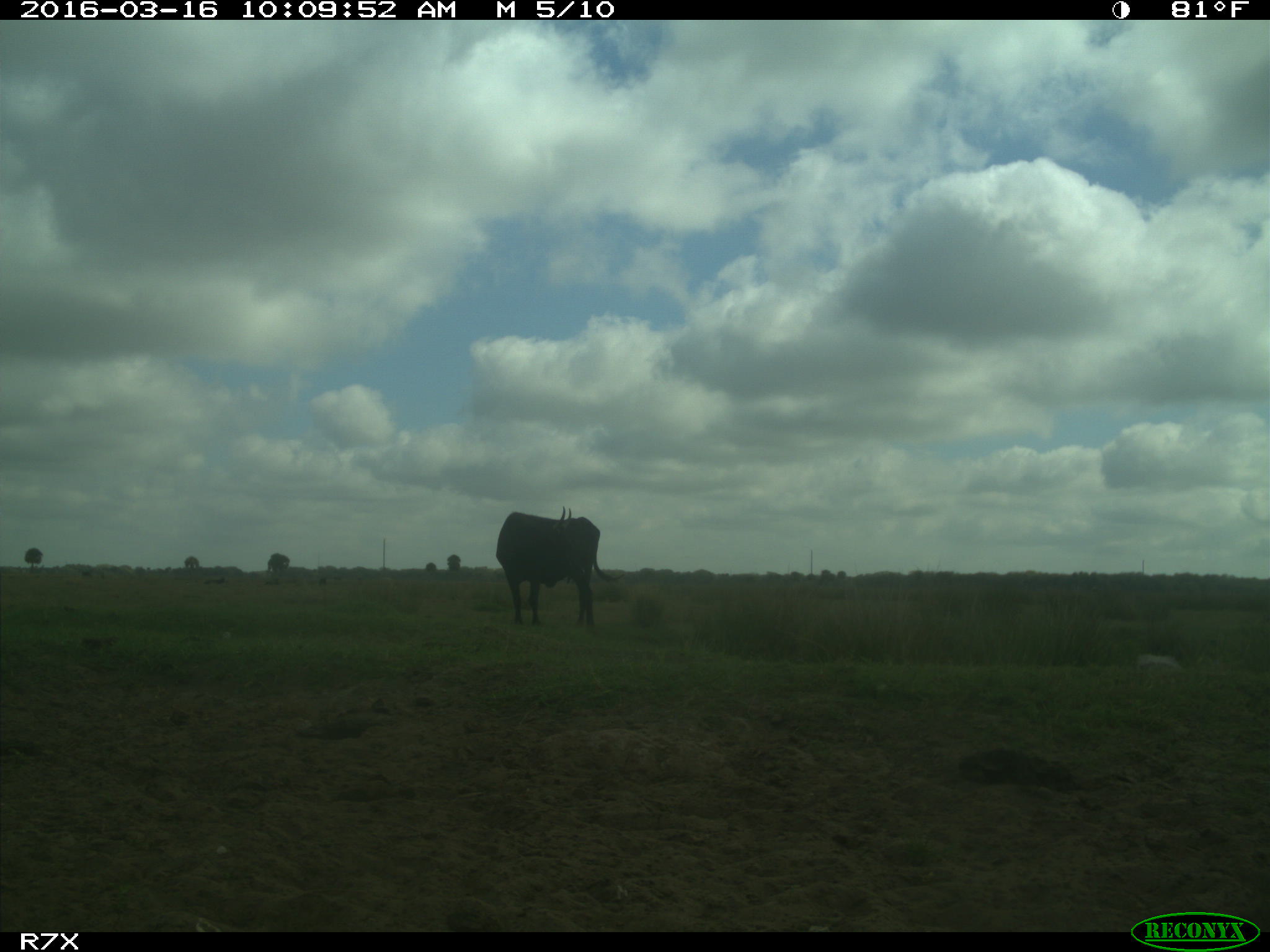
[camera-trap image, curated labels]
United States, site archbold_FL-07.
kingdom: Animalia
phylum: Chordata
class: Mammalia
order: Artiodactyla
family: Bovidae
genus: Bos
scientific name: Bos taurus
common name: domestic cow